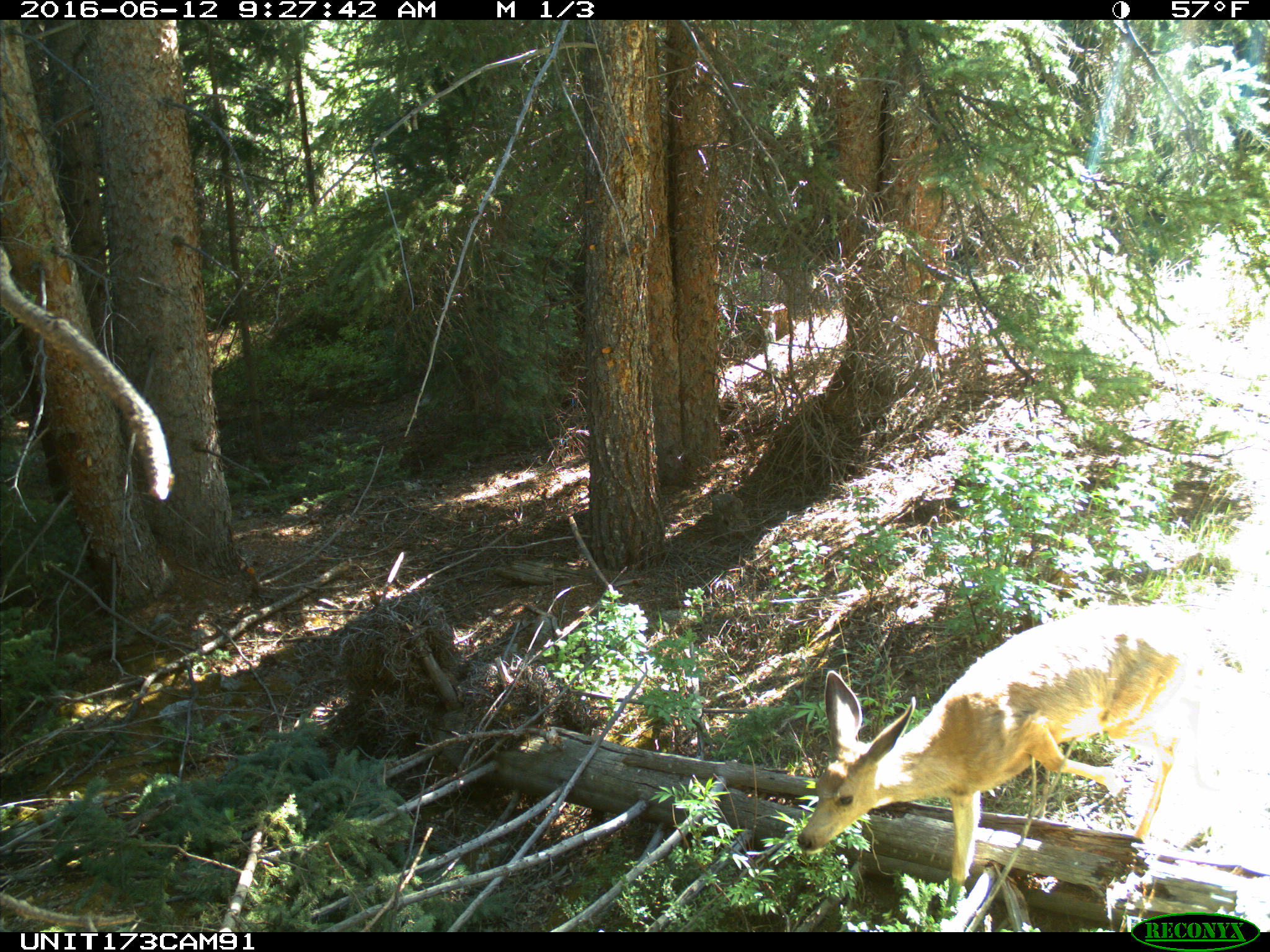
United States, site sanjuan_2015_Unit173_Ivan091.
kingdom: Animalia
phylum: Chordata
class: Mammalia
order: Artiodactyla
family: Cervidae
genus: Odocoileus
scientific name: Odocoileus hemionus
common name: mule deer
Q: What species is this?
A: Odocoileus hemionus (mule deer).